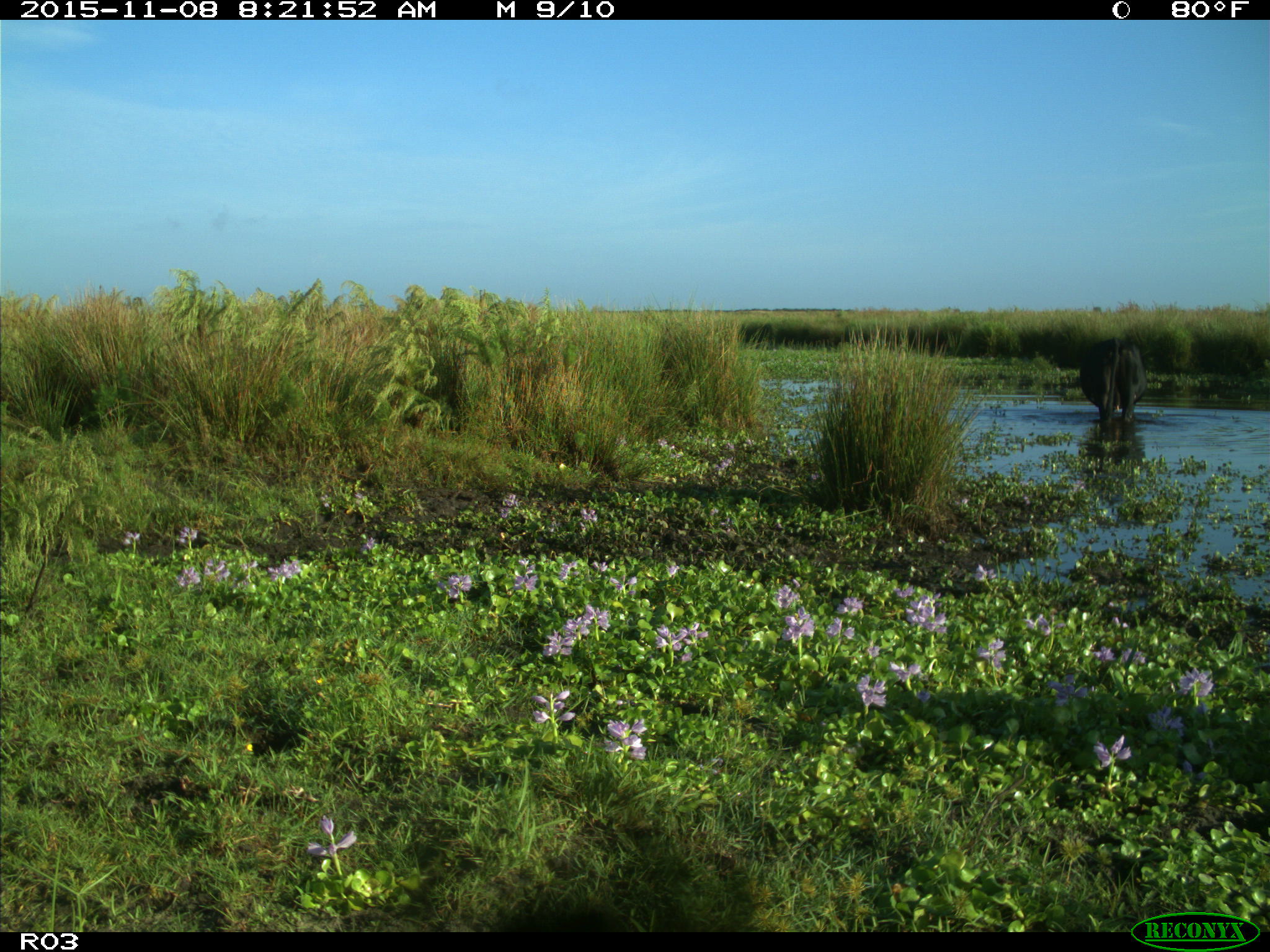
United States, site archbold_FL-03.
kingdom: Animalia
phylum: Chordata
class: Mammalia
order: Artiodactyla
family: Bovidae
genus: Bos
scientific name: Bos taurus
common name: domestic cow